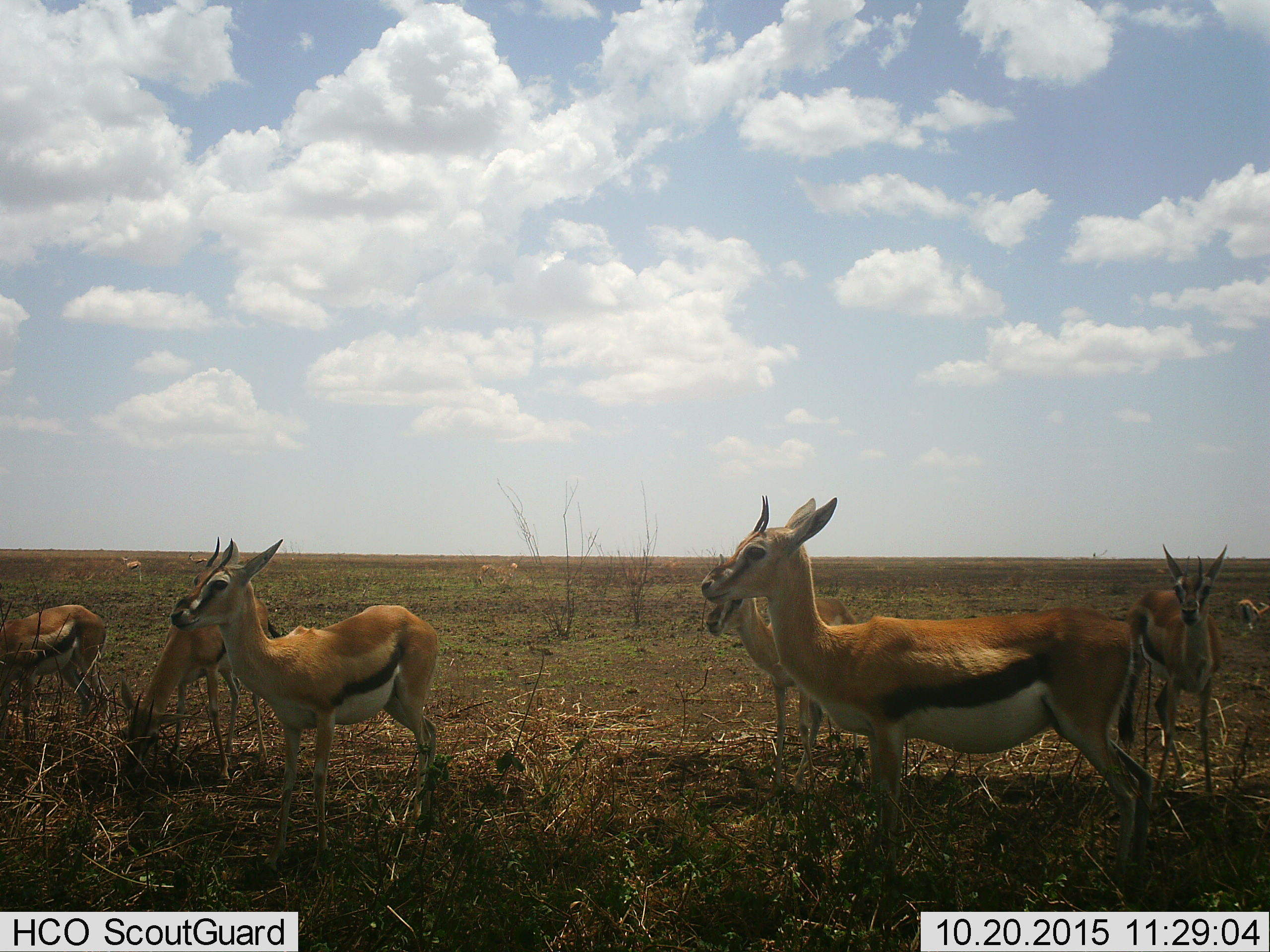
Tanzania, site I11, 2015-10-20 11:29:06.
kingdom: Animalia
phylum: Chordata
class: Mammalia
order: Artiodactyla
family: Bovidae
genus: Eudorcas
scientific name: Eudorcas thomsonii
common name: thomson's gazelle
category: gazellethomsons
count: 9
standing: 90%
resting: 10%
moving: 0%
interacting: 0%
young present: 20%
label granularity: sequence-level